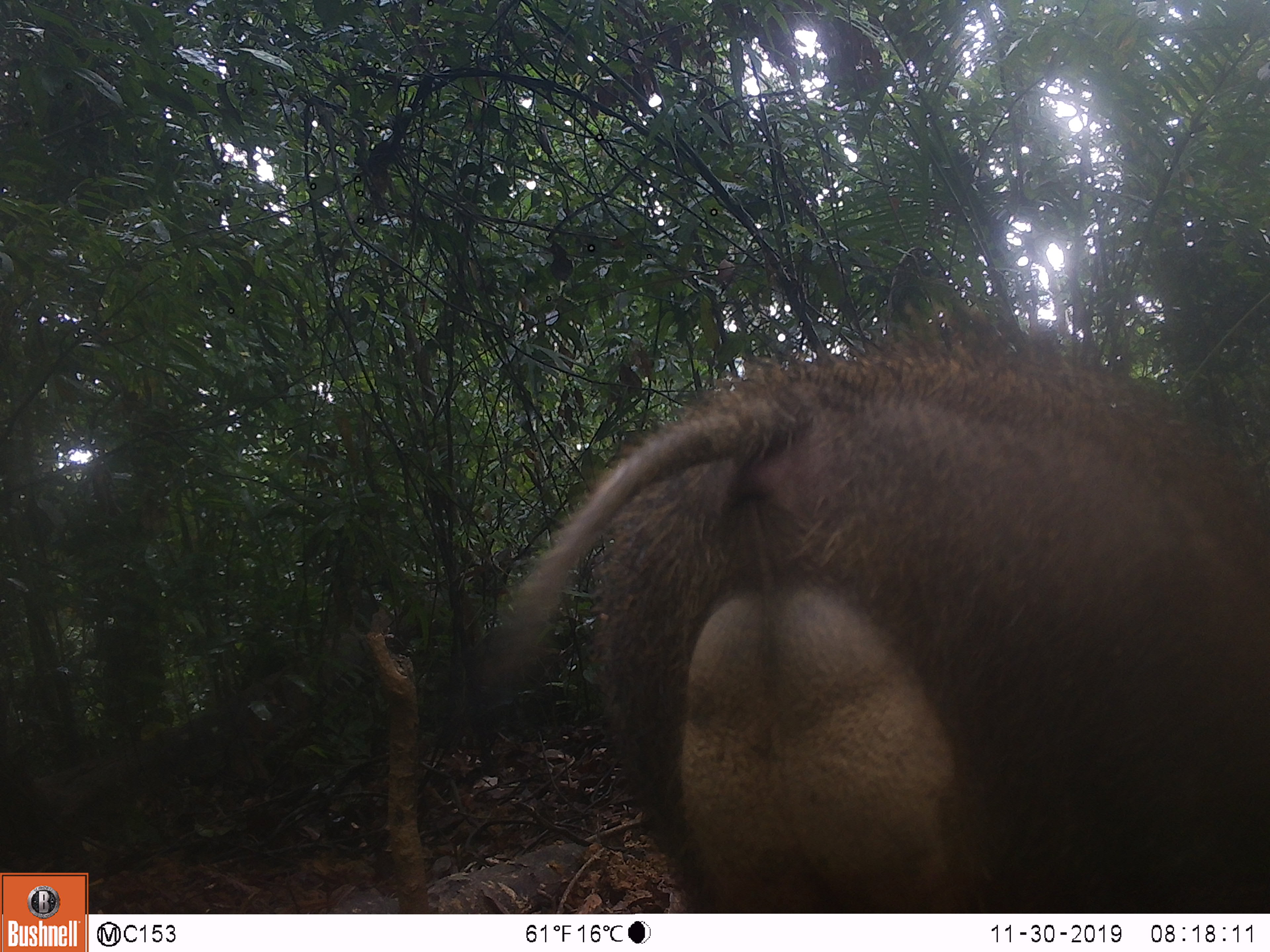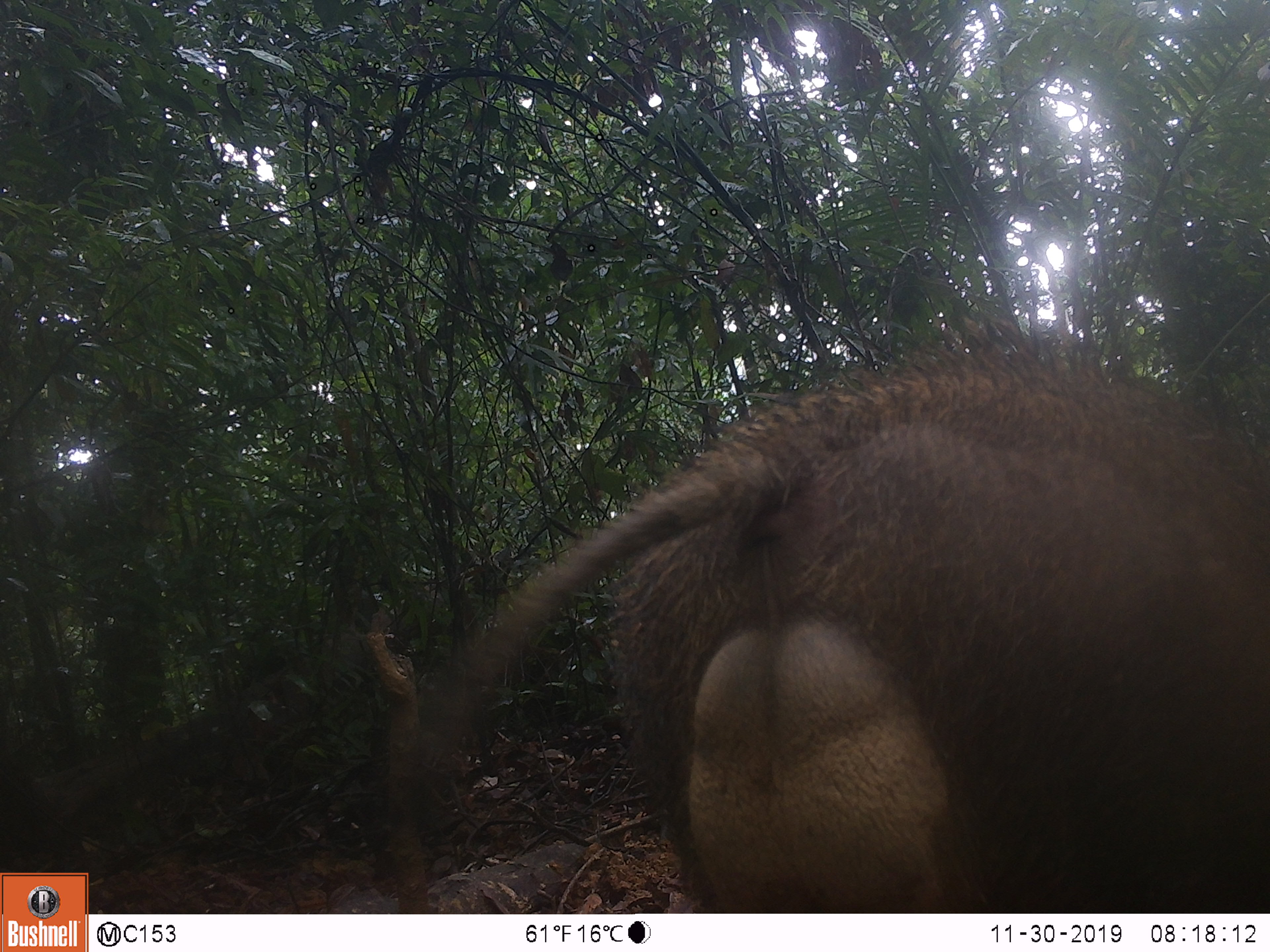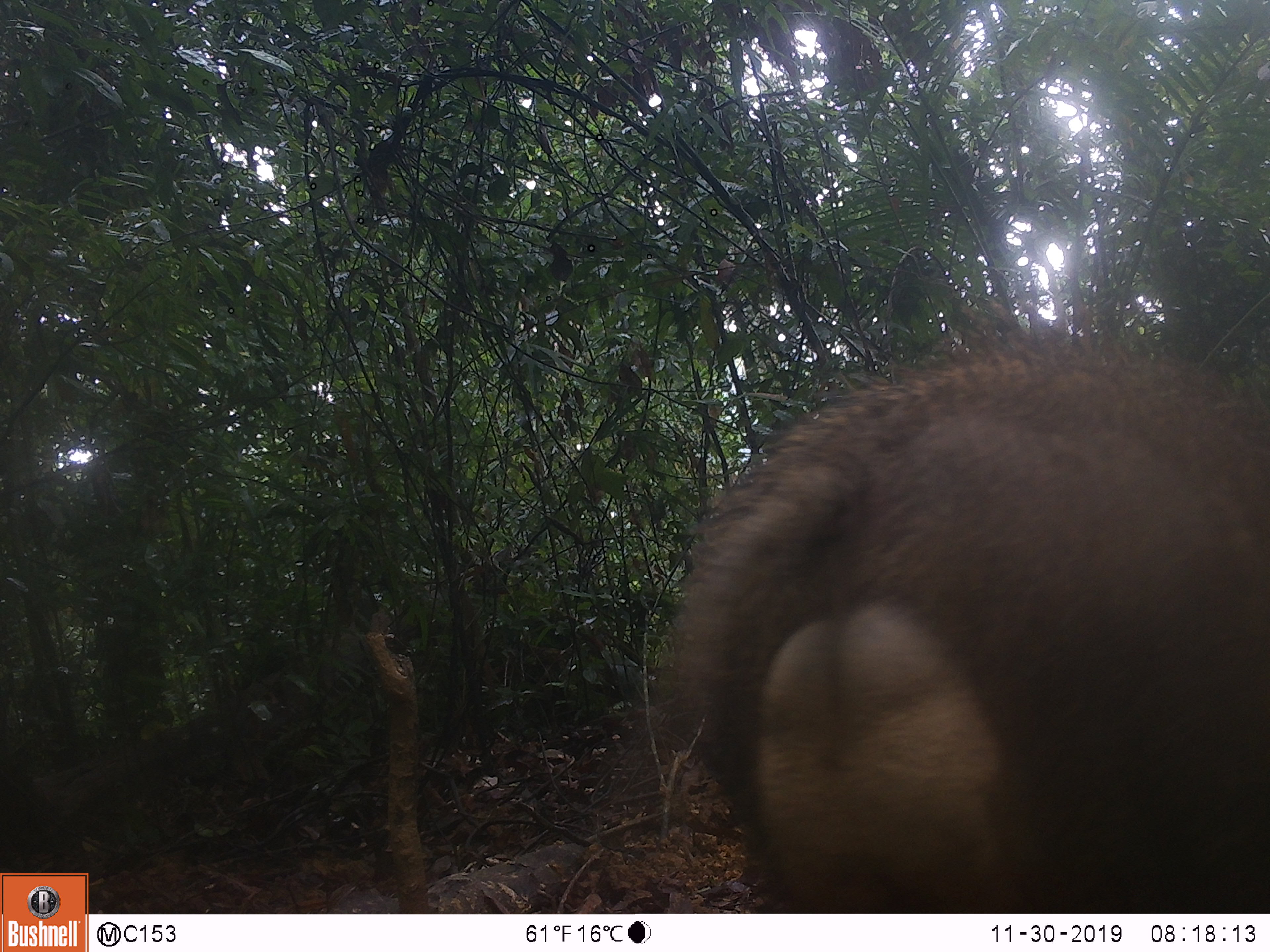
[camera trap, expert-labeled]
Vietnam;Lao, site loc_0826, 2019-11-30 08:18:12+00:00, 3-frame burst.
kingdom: Animalia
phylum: Chordata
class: Mammalia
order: Artiodactyla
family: Suidae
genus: Sus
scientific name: Sus scrofa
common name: eurasian wild pig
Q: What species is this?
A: Eurasian wild pig (Sus scrofa).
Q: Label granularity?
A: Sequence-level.